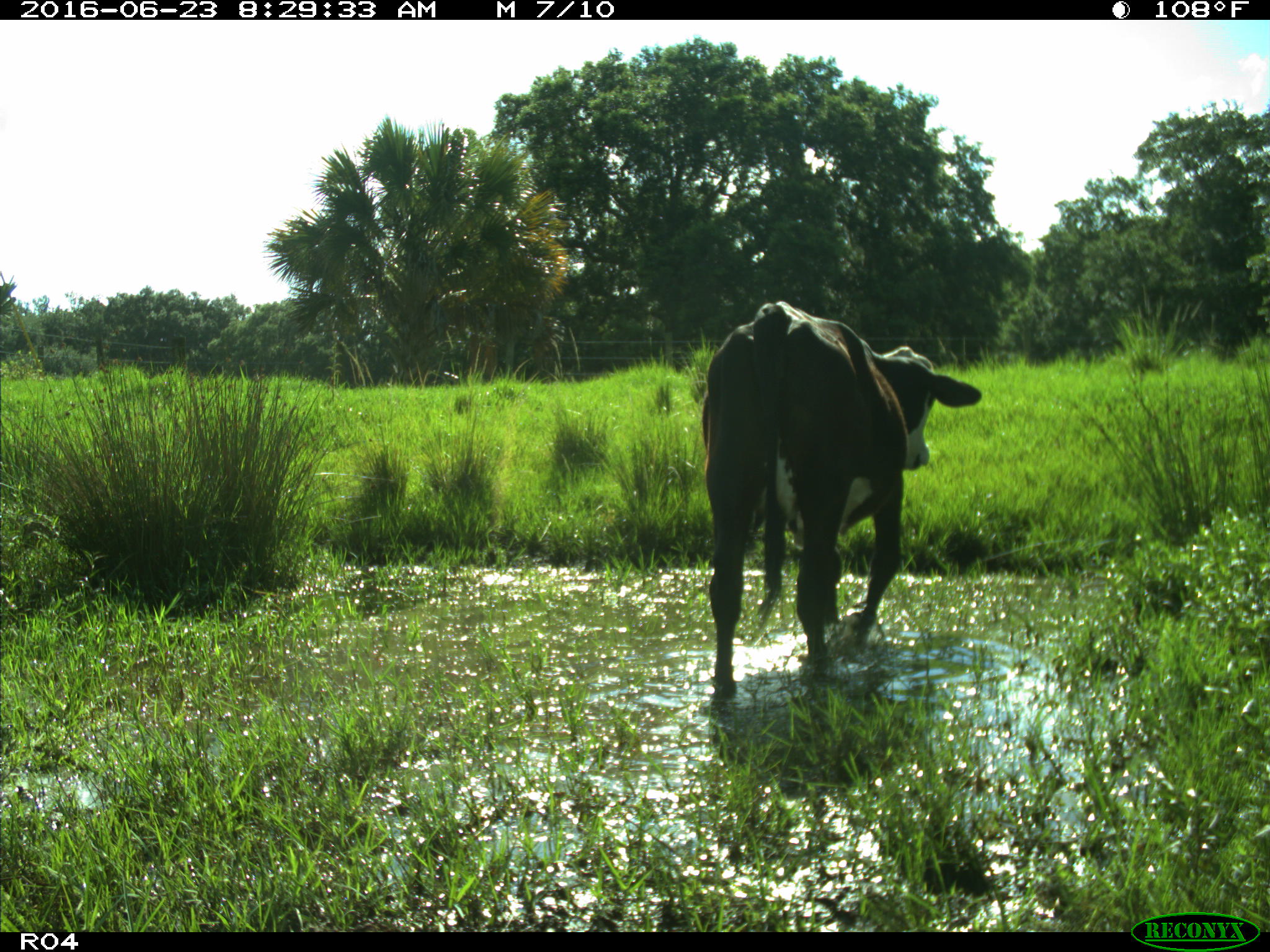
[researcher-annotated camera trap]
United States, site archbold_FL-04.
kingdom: Animalia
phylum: Chordata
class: Mammalia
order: Artiodactyla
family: Bovidae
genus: Bos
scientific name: Bos taurus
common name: domestic cow